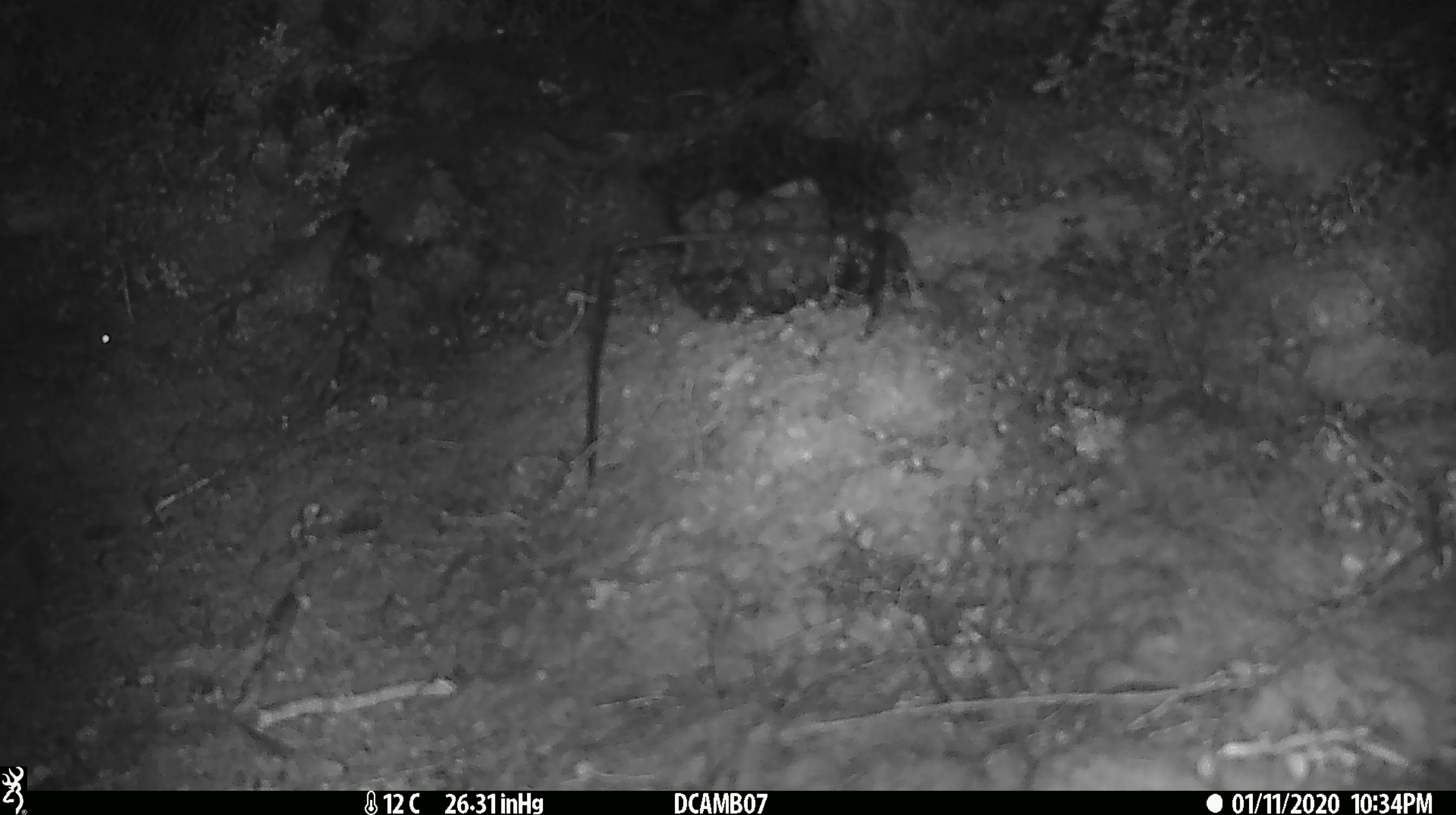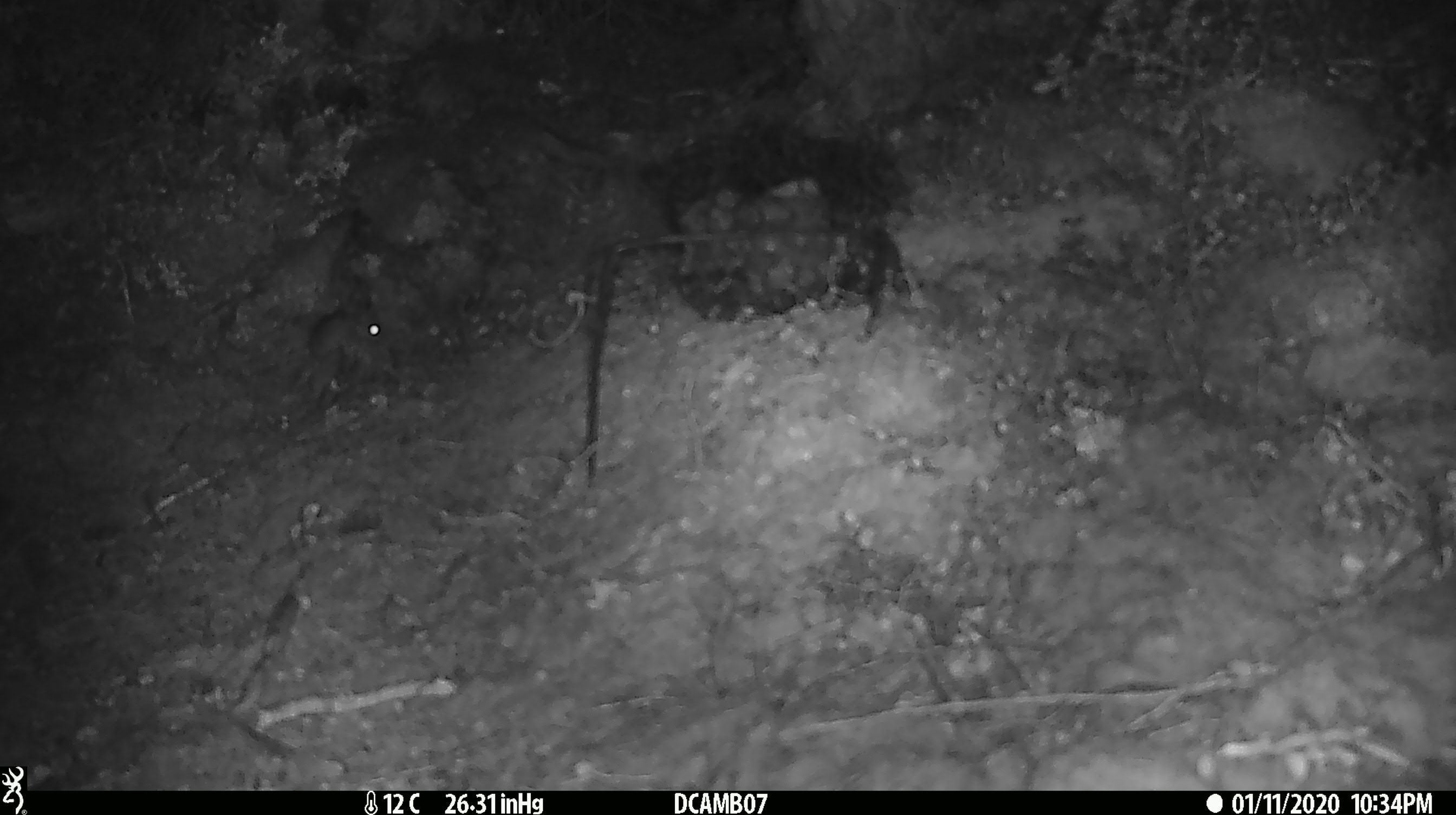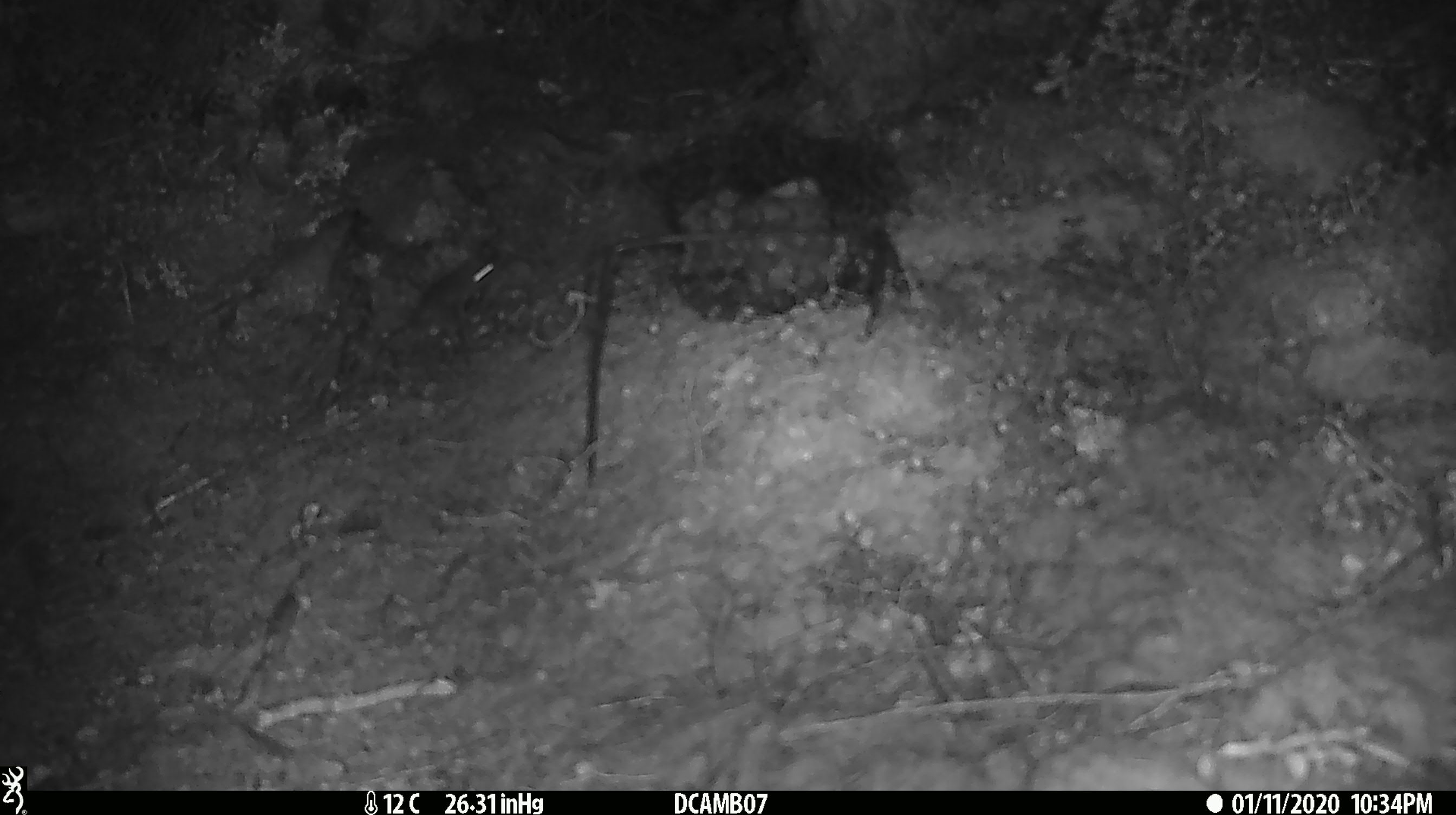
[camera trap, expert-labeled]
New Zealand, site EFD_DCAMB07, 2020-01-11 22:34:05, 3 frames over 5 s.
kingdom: Animalia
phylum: Chordata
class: Mammalia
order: Rodentia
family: Muridae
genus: Mus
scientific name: Mus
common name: mouse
Mouse (Mus).